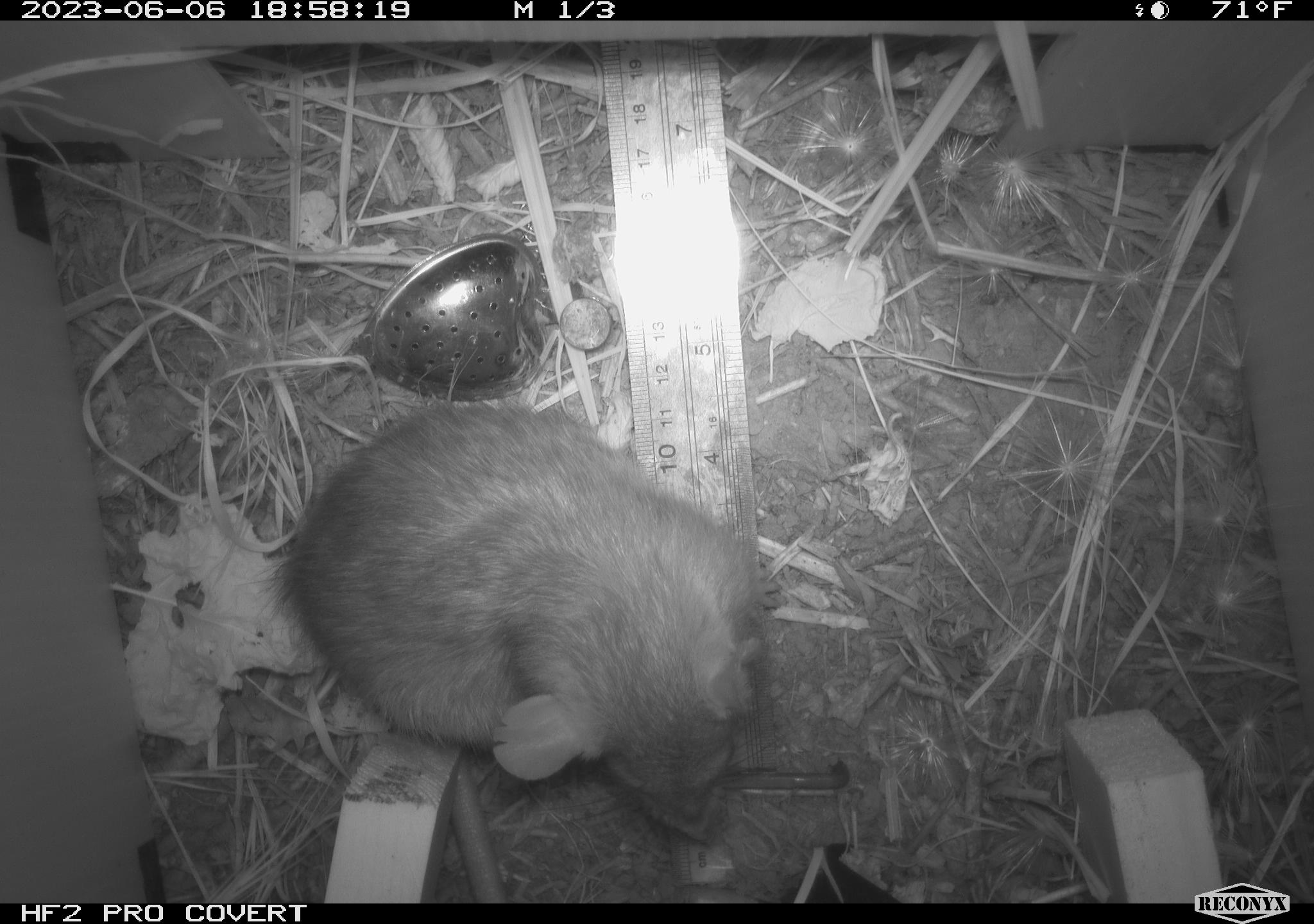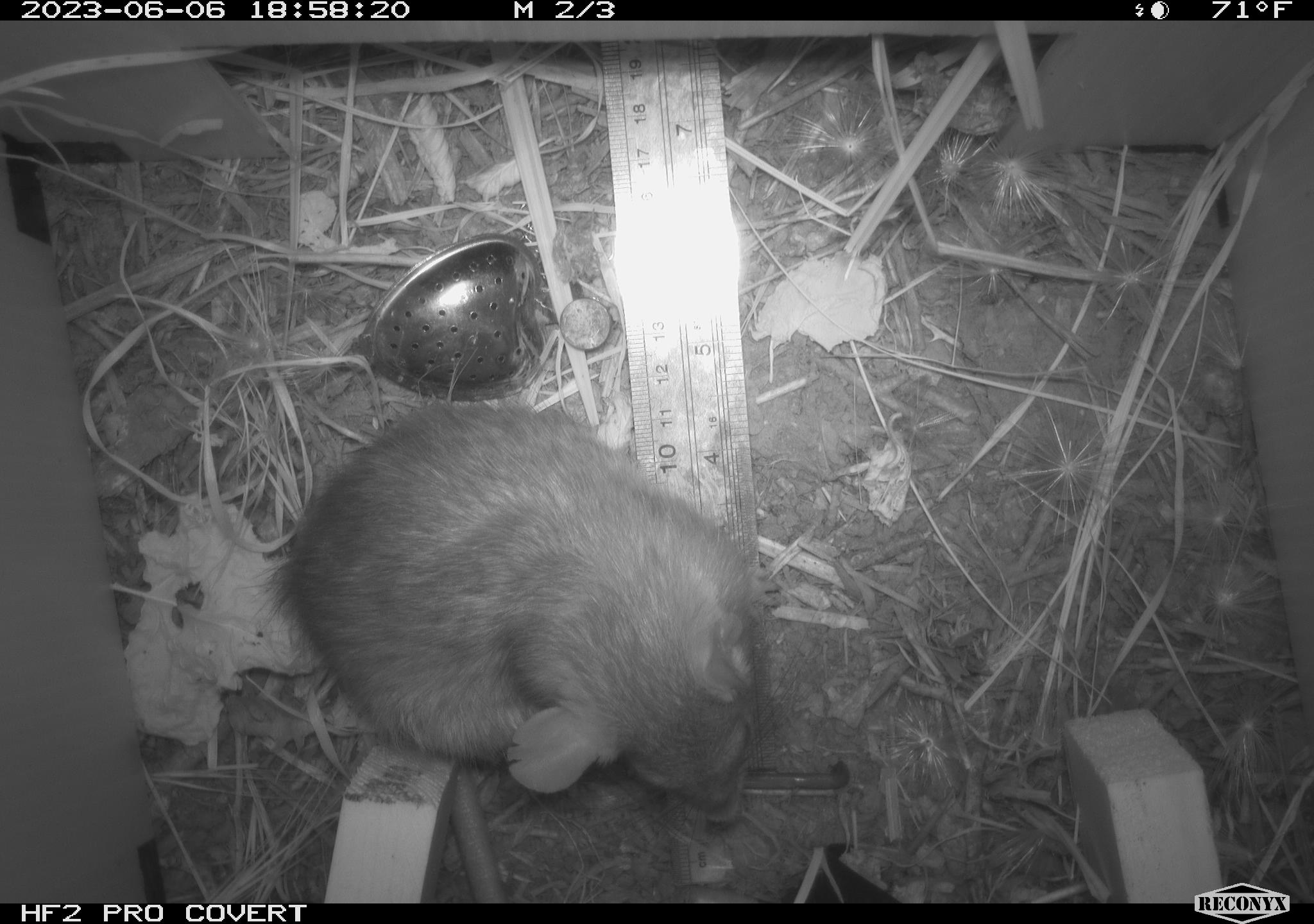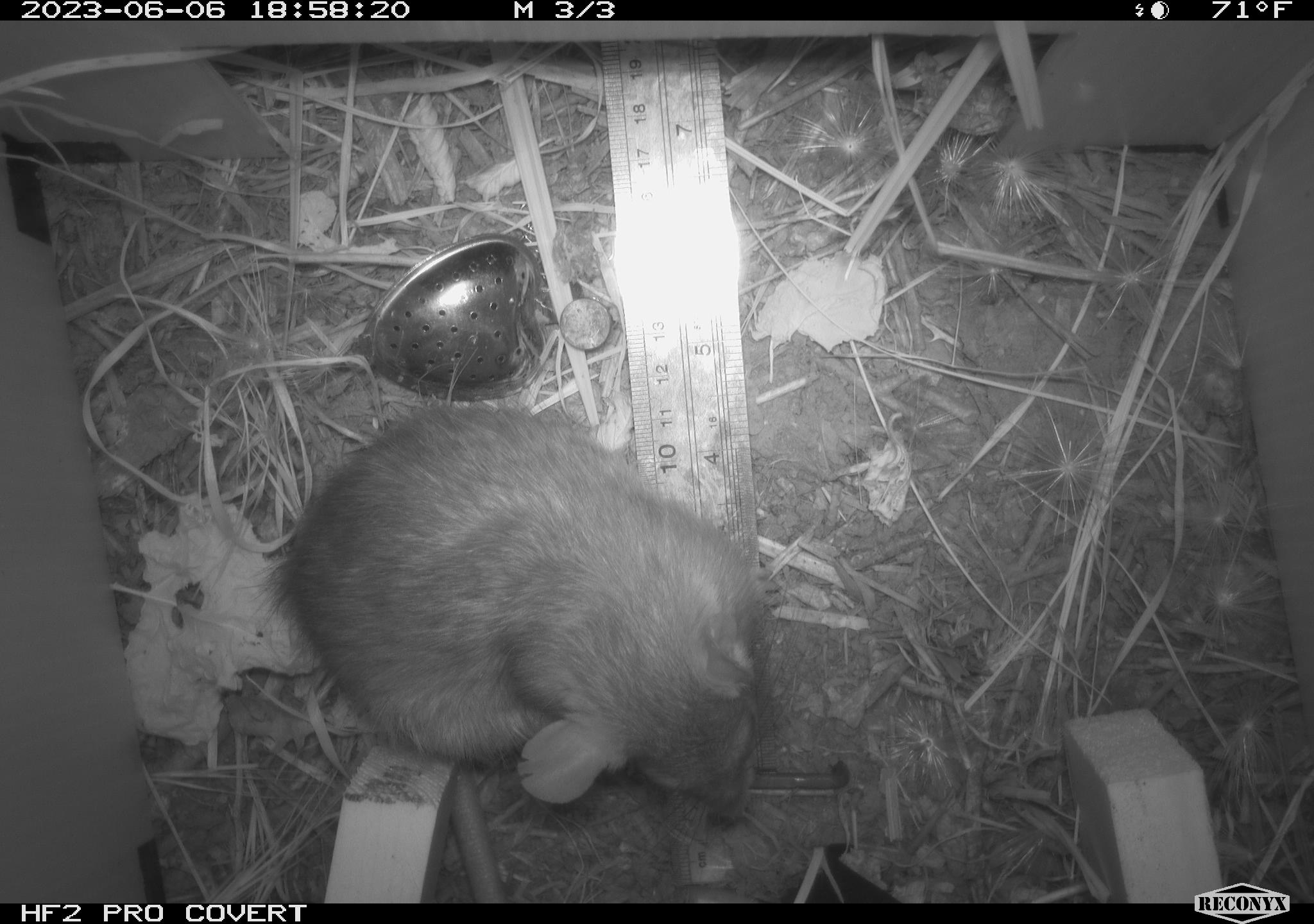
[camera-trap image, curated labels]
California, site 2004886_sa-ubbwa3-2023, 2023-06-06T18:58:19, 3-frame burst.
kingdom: Animalia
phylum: Chordata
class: Mammalia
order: Rodentia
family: Muridae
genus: Rattus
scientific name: Rattus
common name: rat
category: rattus species